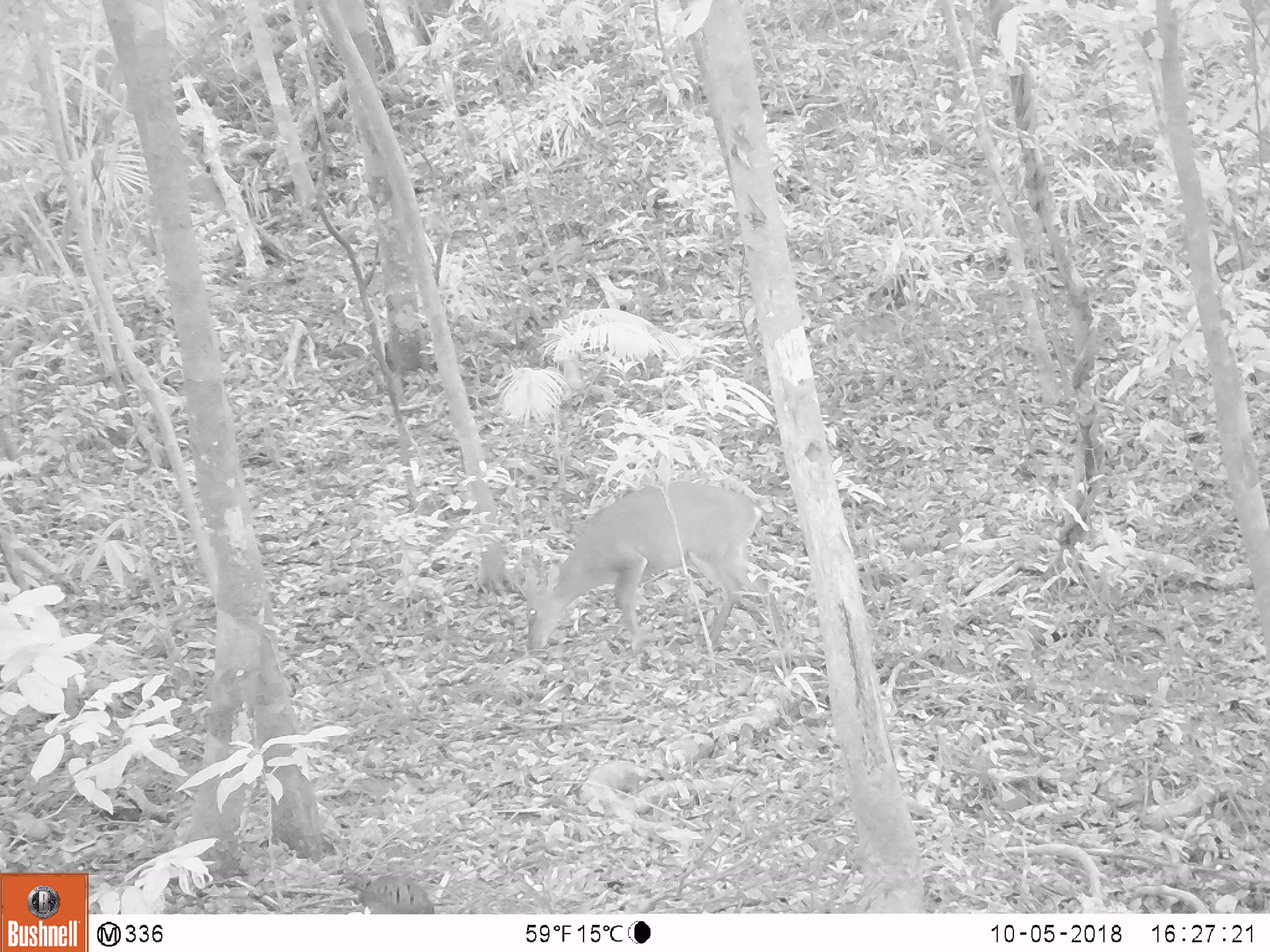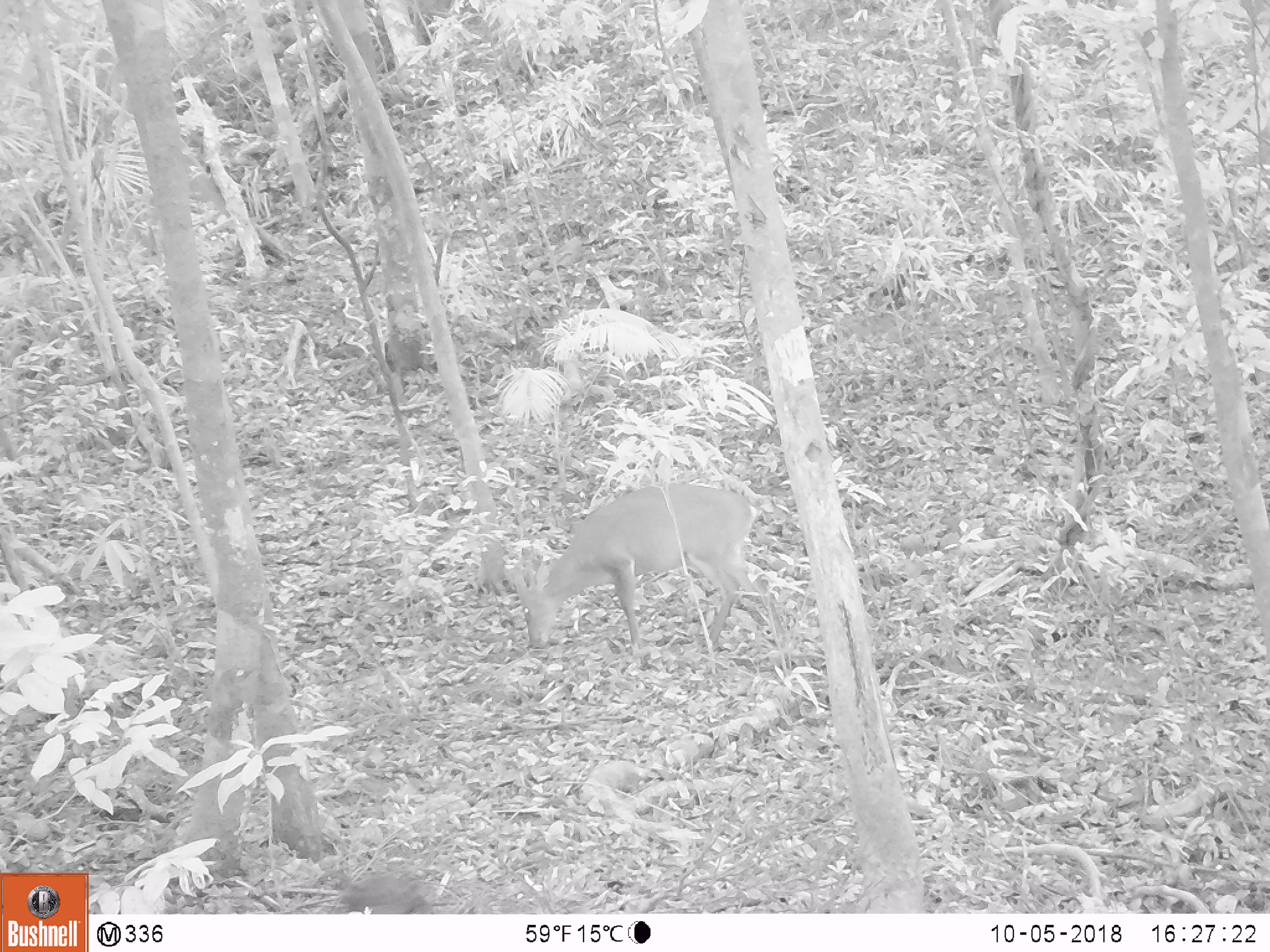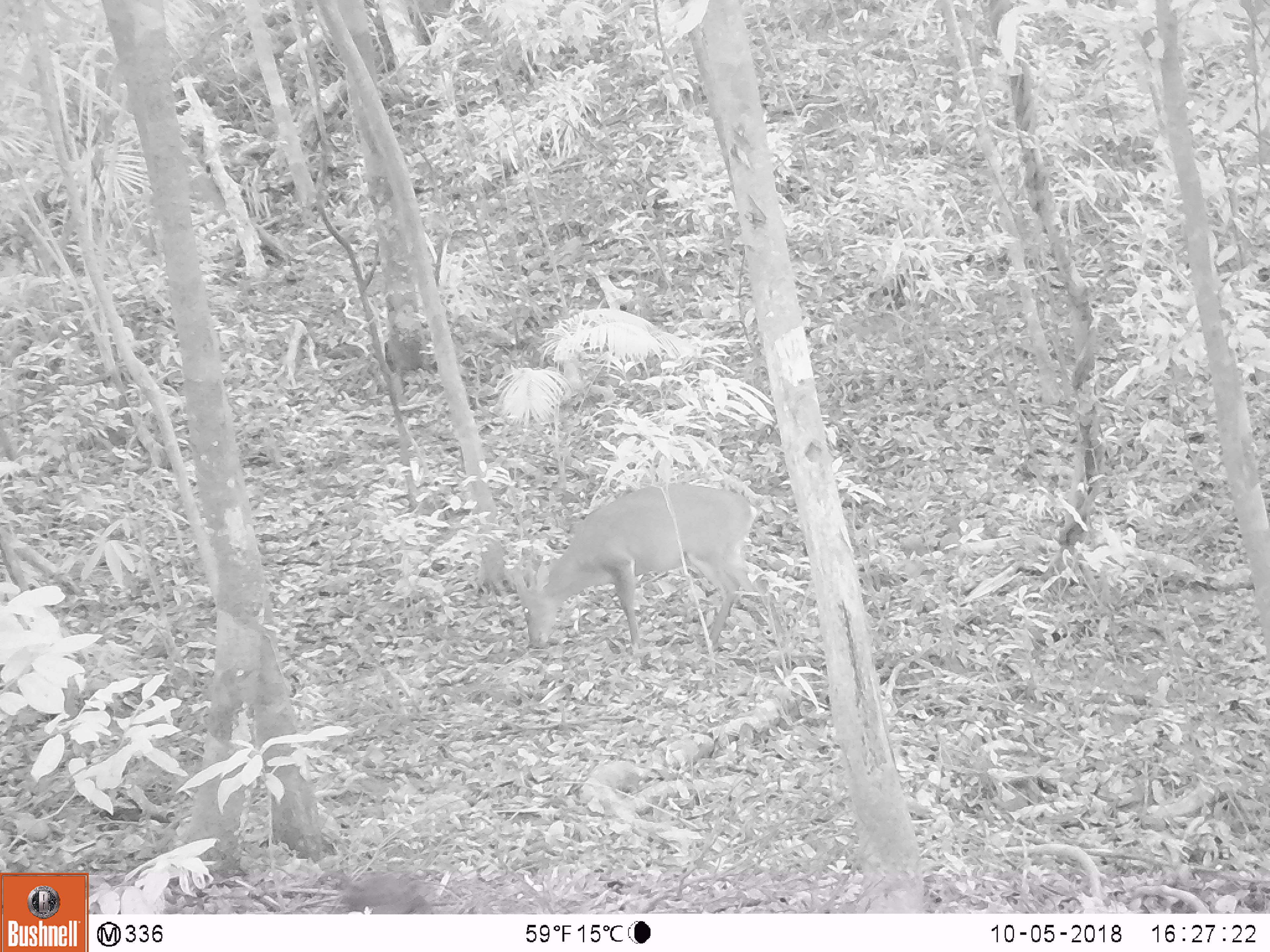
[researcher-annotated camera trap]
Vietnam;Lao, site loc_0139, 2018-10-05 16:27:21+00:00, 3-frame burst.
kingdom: Animalia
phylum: Chordata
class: Aves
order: Galliformes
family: Phasianidae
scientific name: Phasianidae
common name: partridge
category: unidentified partridge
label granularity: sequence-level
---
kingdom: Animalia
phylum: Chordata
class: Mammalia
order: Artiodactyla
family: Cervidae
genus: Muntiacus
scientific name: Muntiacus vuquangensis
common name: large-antlered muntjac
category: large antlered muntjac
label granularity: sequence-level